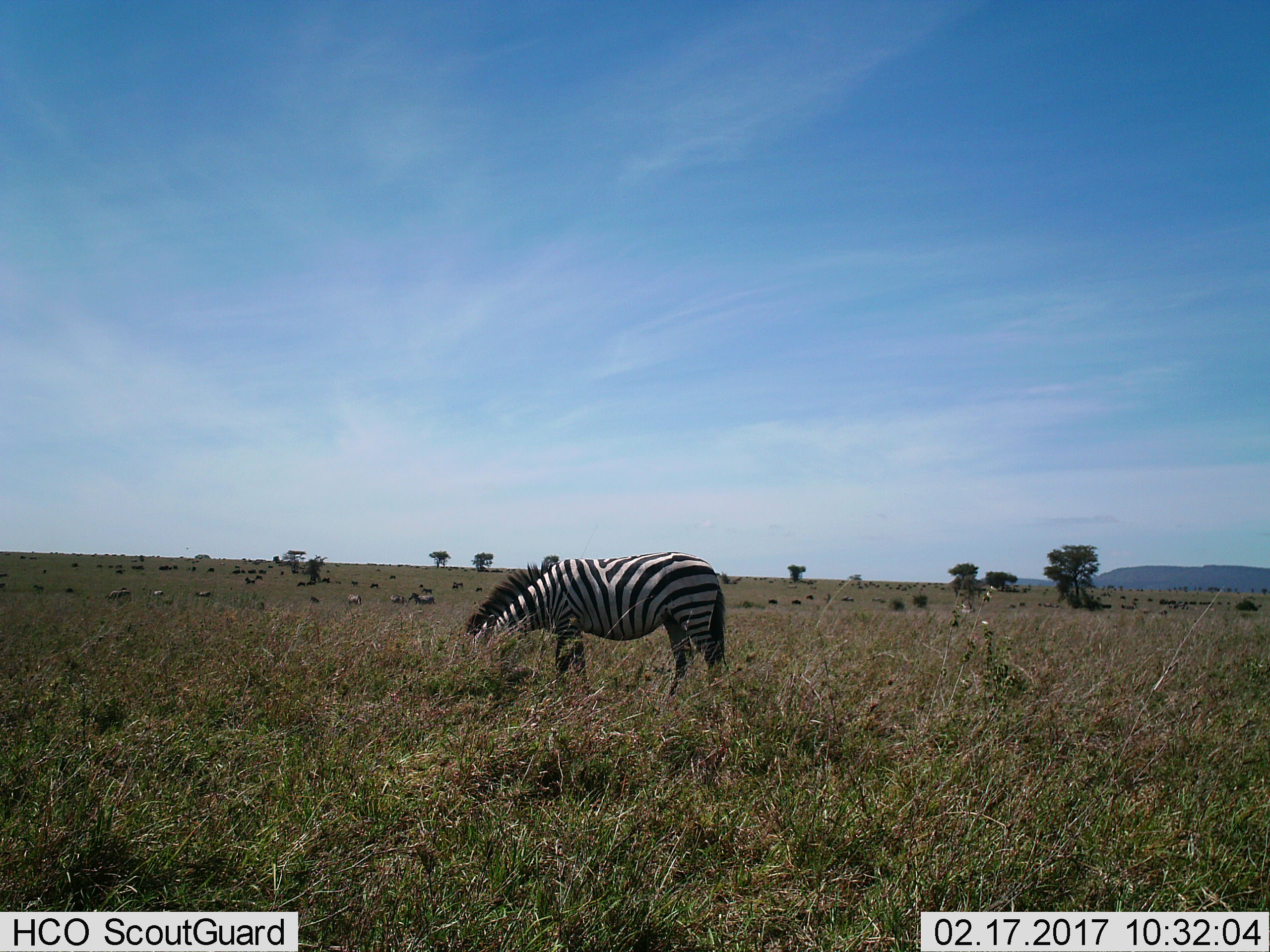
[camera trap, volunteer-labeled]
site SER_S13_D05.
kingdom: Animalia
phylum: Chordata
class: Mammalia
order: Perissodactyla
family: Equidae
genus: Equus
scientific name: Equus quagga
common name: plains zebra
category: zebraplains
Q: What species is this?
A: Zebraplains (plains zebra) (Equus quagga).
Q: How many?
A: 1.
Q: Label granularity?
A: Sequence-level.